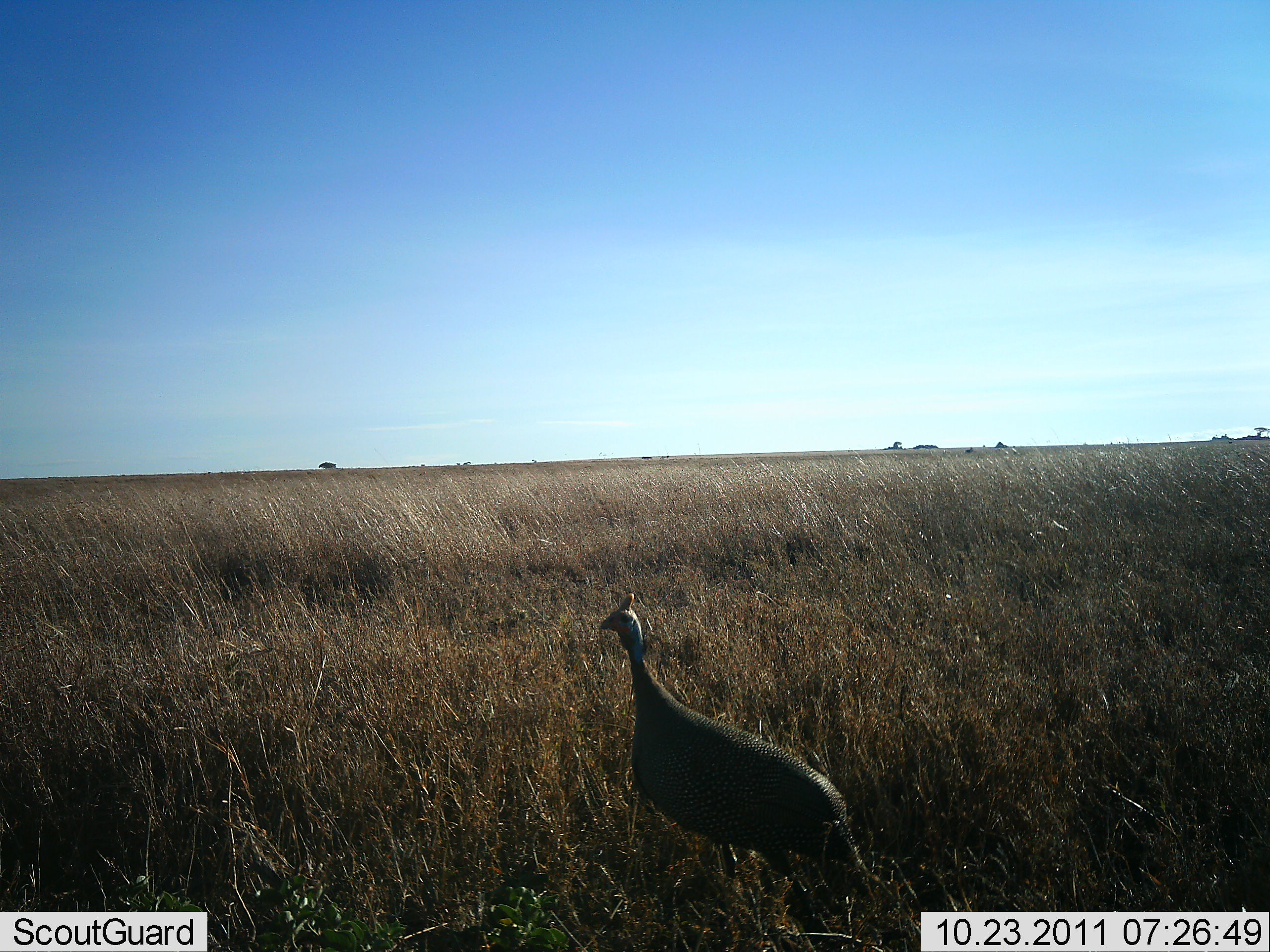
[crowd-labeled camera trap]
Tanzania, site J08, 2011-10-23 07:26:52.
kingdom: Animalia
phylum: Chordata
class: Aves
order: Galliformes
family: Numididae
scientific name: Numididae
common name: guinea fowl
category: guineafowl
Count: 1.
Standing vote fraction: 100%.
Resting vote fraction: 0%.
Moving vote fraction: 0%.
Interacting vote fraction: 0%.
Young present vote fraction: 0%.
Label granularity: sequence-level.